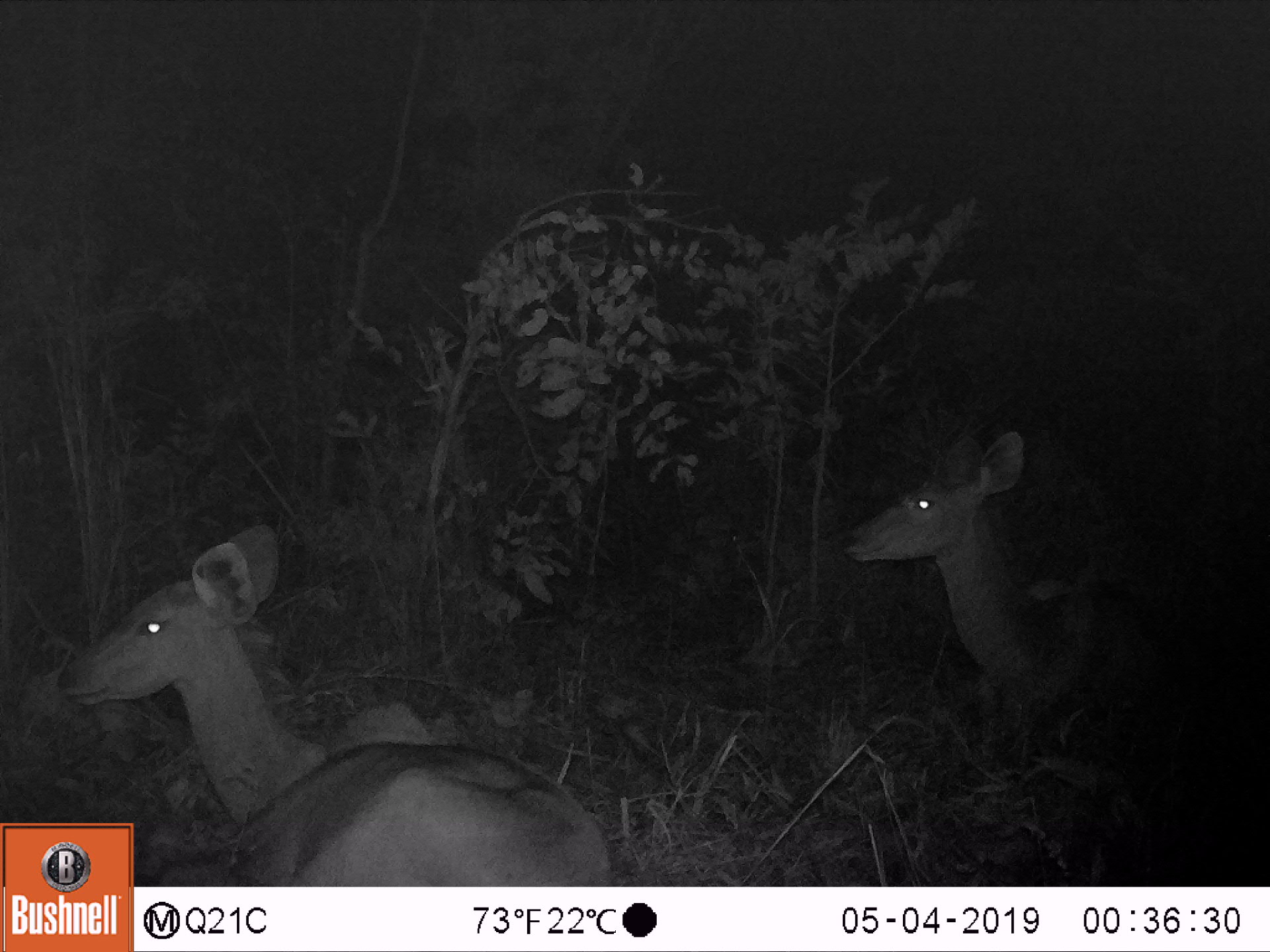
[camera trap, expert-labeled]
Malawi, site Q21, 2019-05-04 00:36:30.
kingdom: Animalia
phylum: Chordata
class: Mammalia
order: Artiodactyla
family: Bovidae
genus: Tragelaphus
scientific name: Tragelaphus strepsiceros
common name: greater kudu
Greater kudu (Tragelaphus strepsiceros), count 2.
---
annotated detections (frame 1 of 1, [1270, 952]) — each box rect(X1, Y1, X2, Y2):
greater kudu: rect(54, 506, 599, 819); rect(833, 421, 1189, 740)